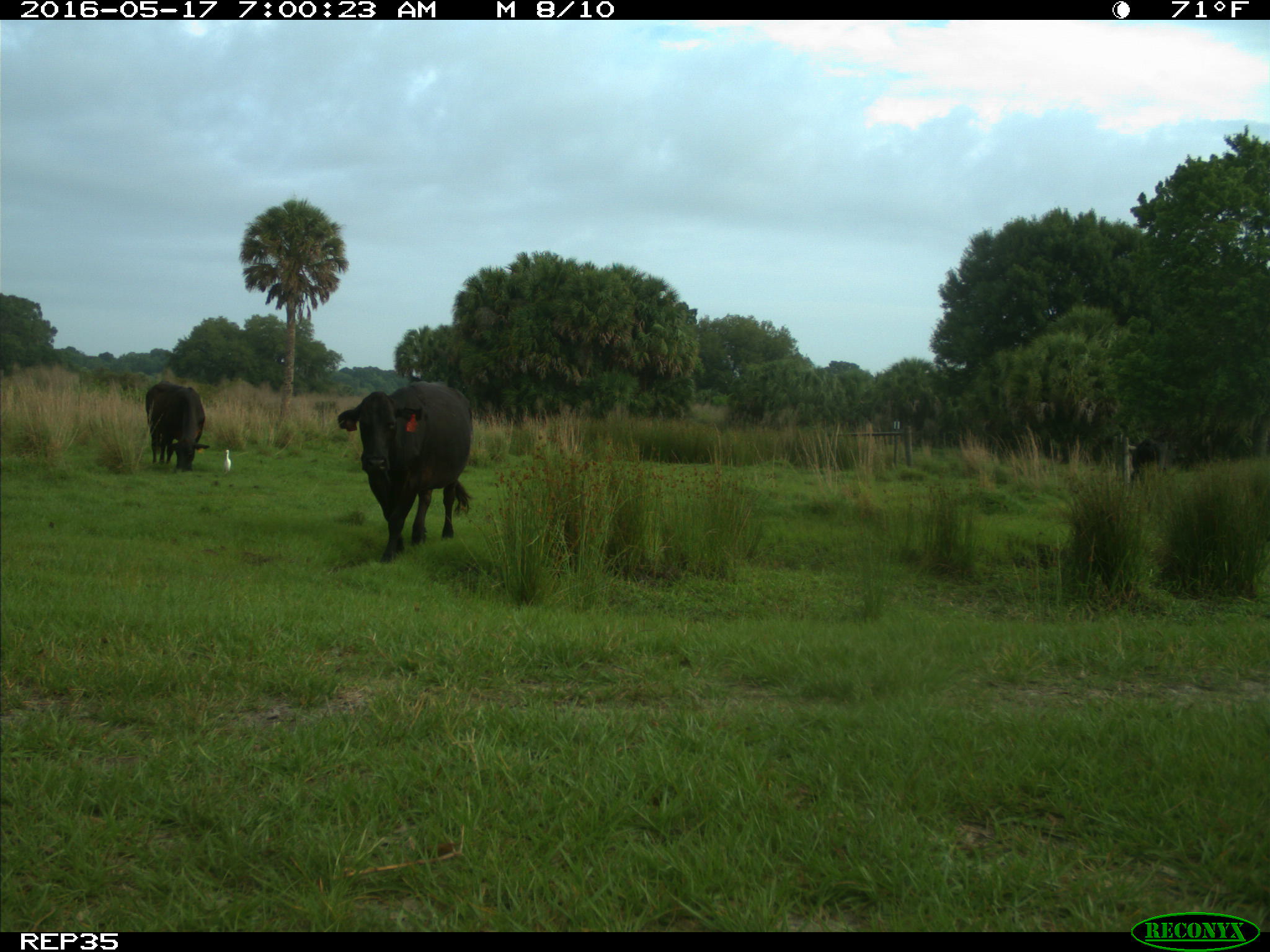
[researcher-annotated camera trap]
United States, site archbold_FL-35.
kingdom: Animalia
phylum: Chordata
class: Mammalia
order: Artiodactyla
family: Bovidae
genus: Bos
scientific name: Bos taurus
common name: domestic cow